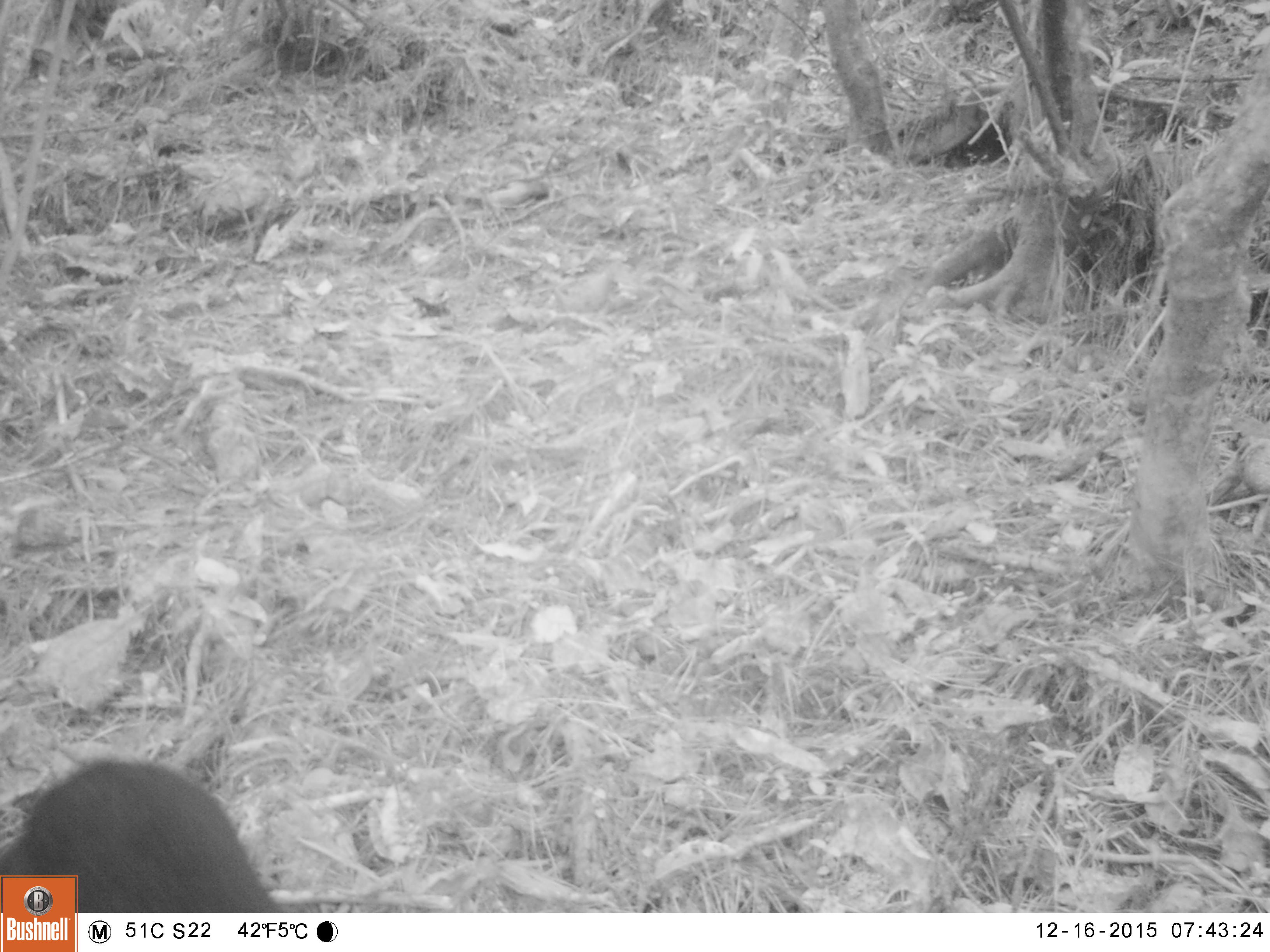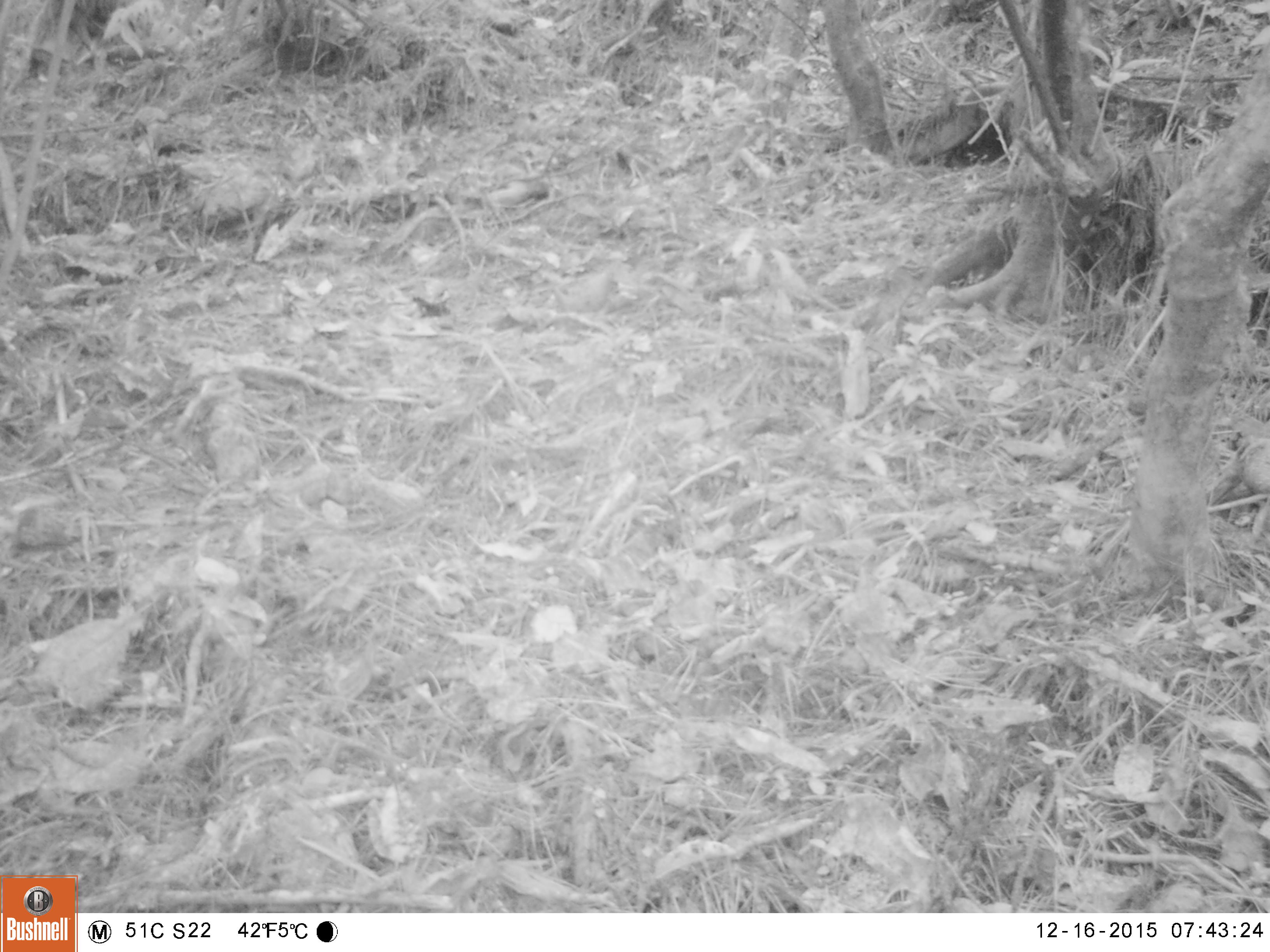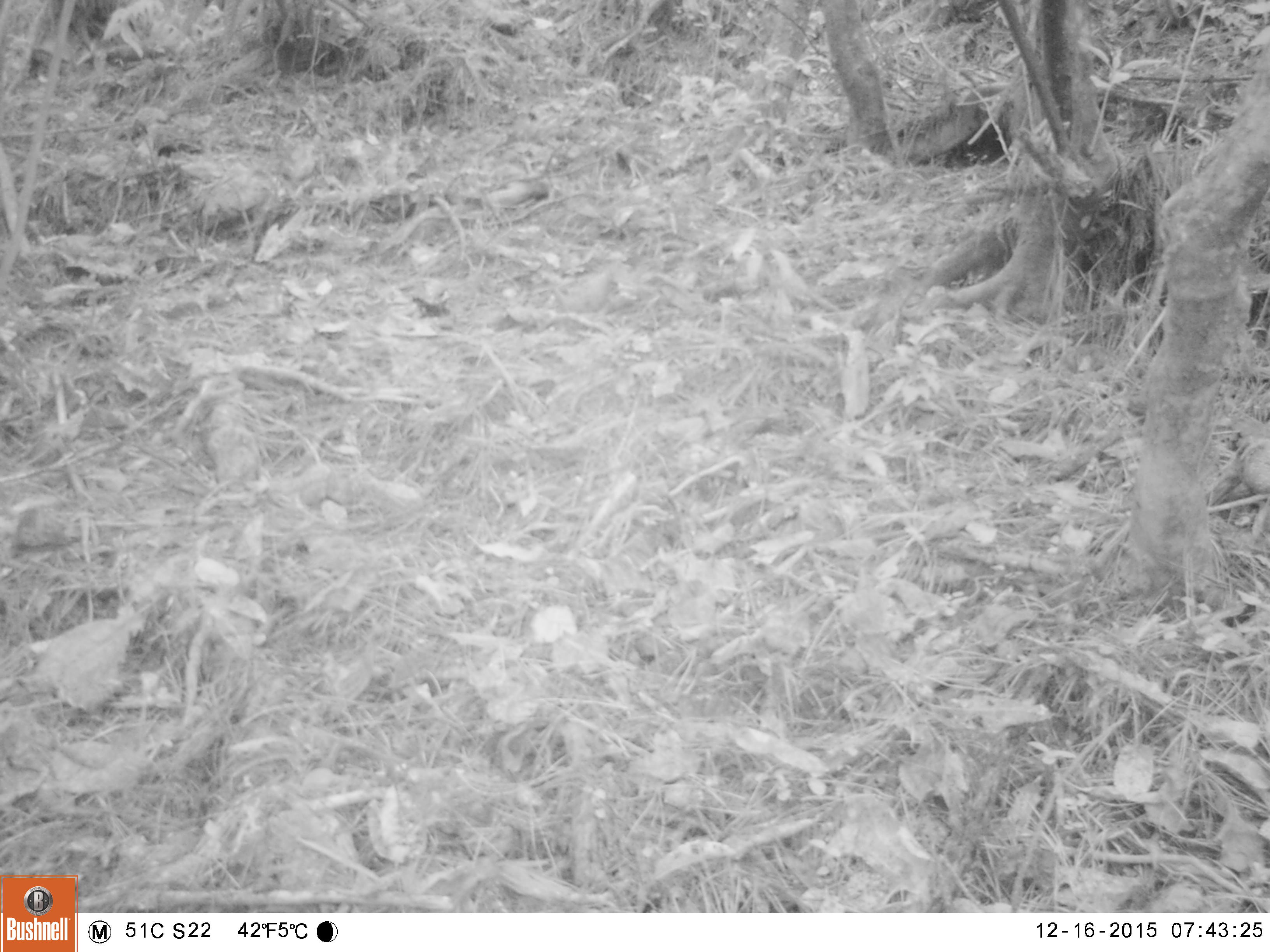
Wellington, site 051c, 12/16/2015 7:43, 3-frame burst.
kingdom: Animalia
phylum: Chordata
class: Mammalia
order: Carnivora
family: Felidae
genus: Felis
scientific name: Felis catus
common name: cat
Cat (Felis catus).